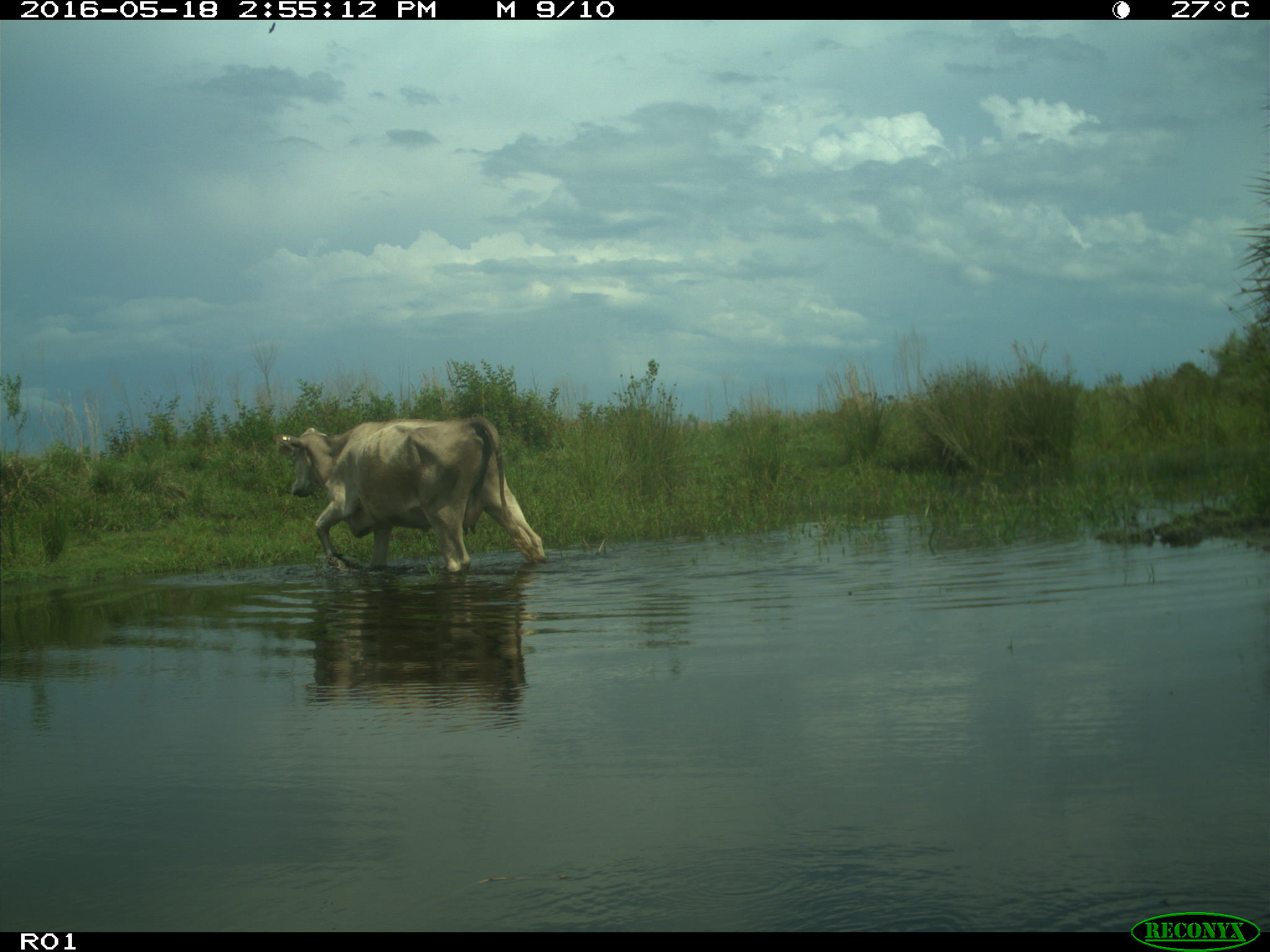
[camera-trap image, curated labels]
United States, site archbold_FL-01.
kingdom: Animalia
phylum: Chordata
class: Mammalia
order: Artiodactyla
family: Bovidae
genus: Bos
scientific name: Bos taurus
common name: domestic cow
Bos taurus (domestic cow).